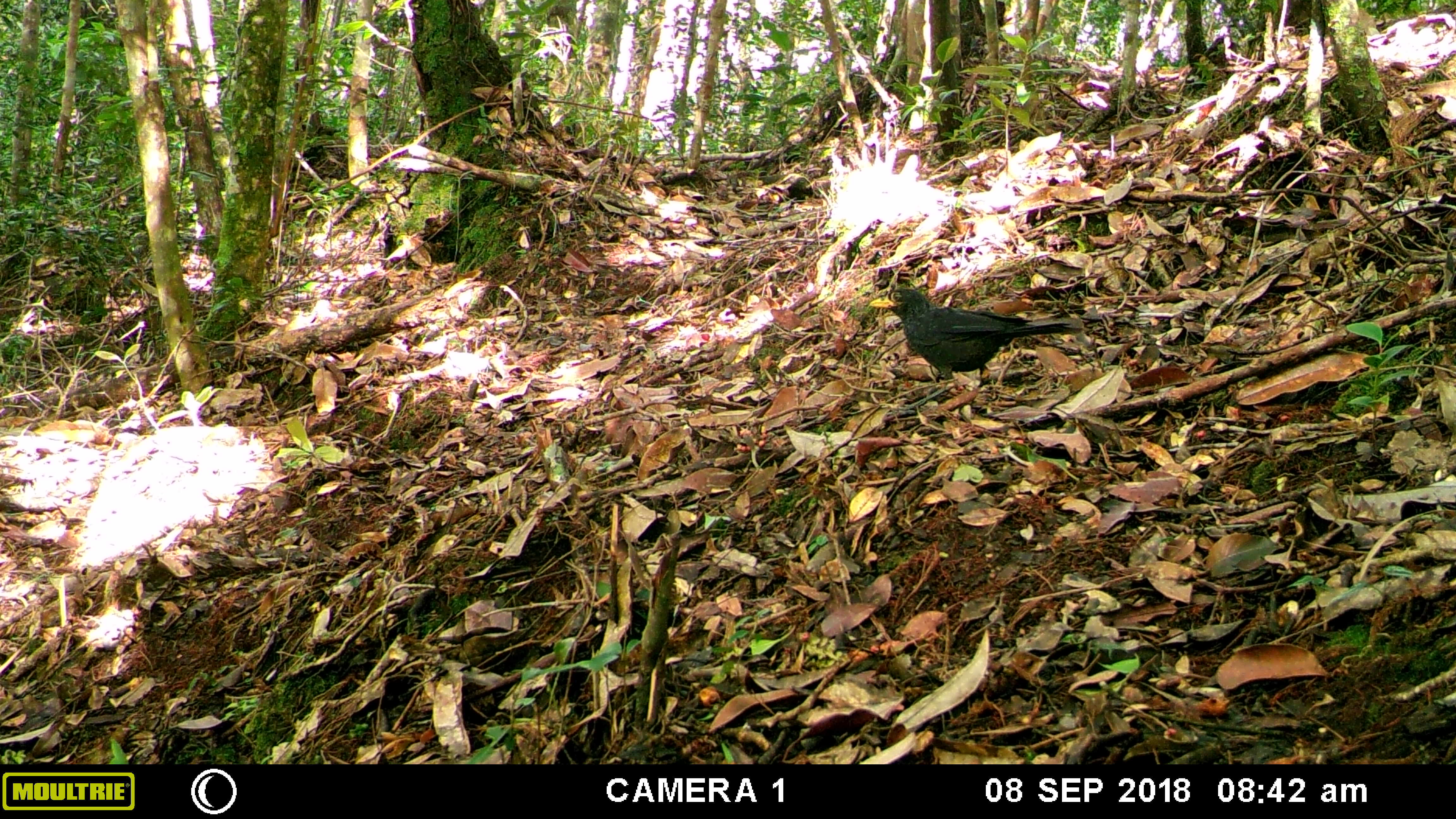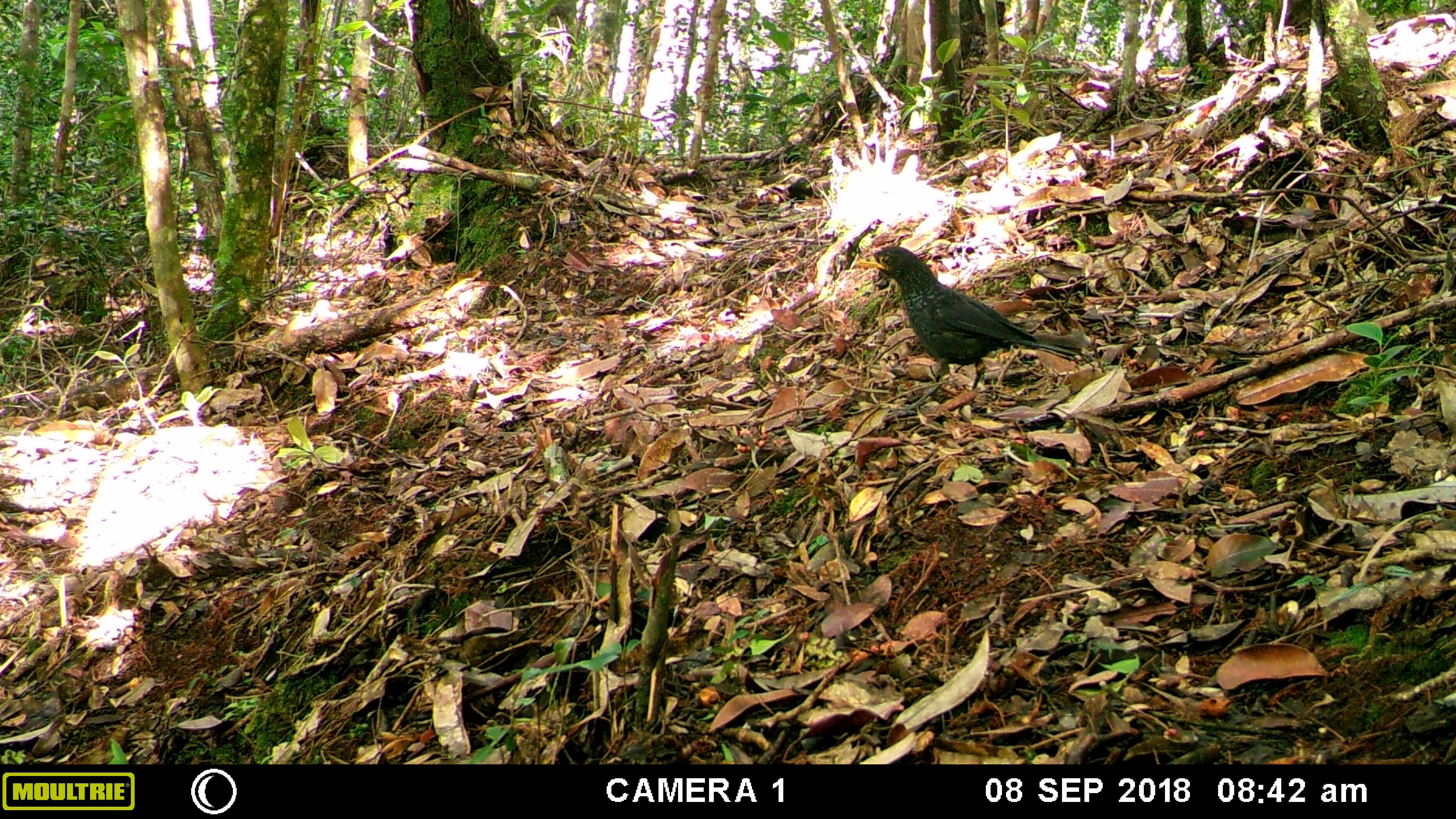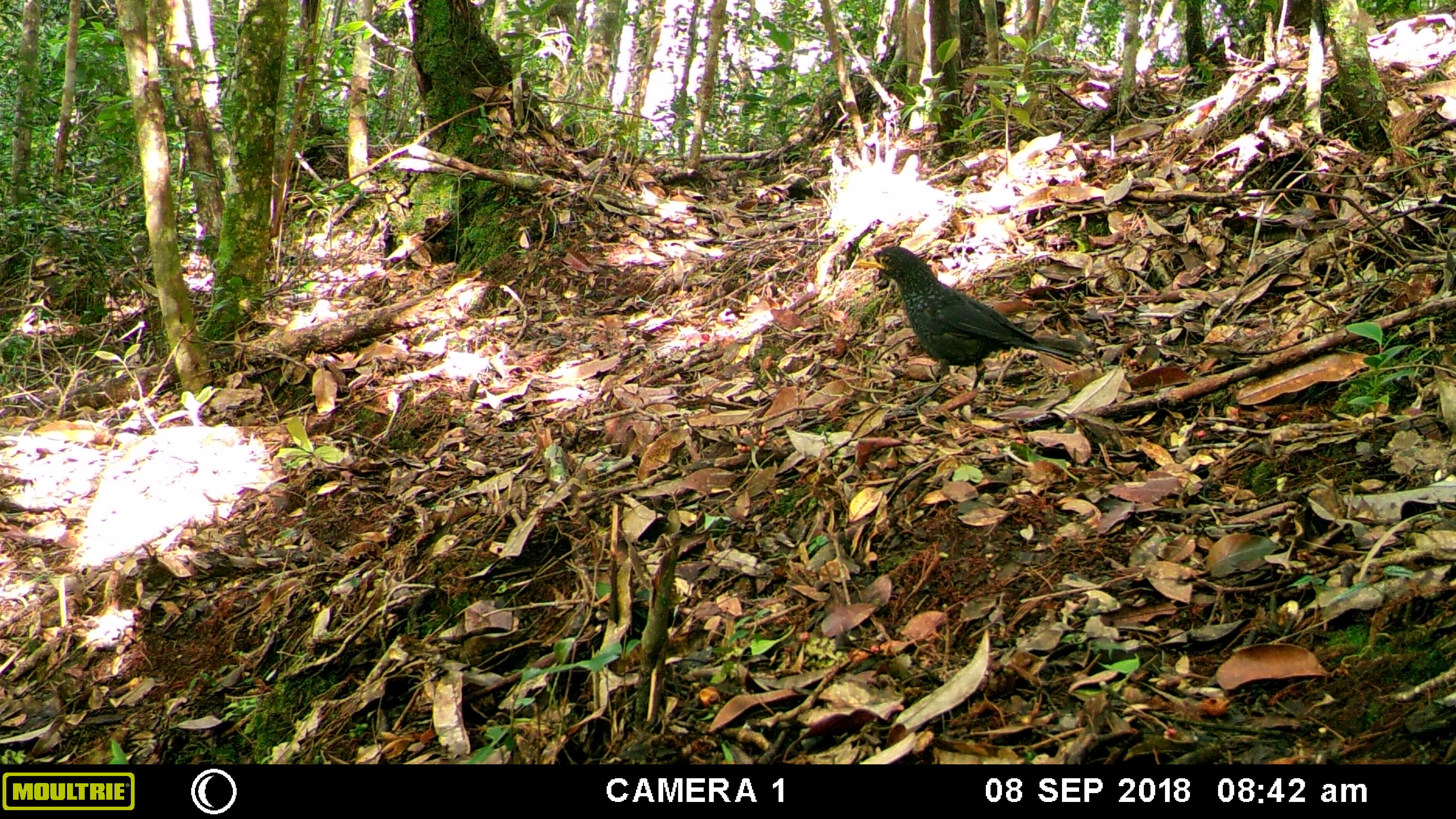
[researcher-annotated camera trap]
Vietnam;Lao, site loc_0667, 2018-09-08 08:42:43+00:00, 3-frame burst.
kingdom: Animalia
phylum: Chordata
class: Aves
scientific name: Aves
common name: bird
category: unidentified bird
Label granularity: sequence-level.